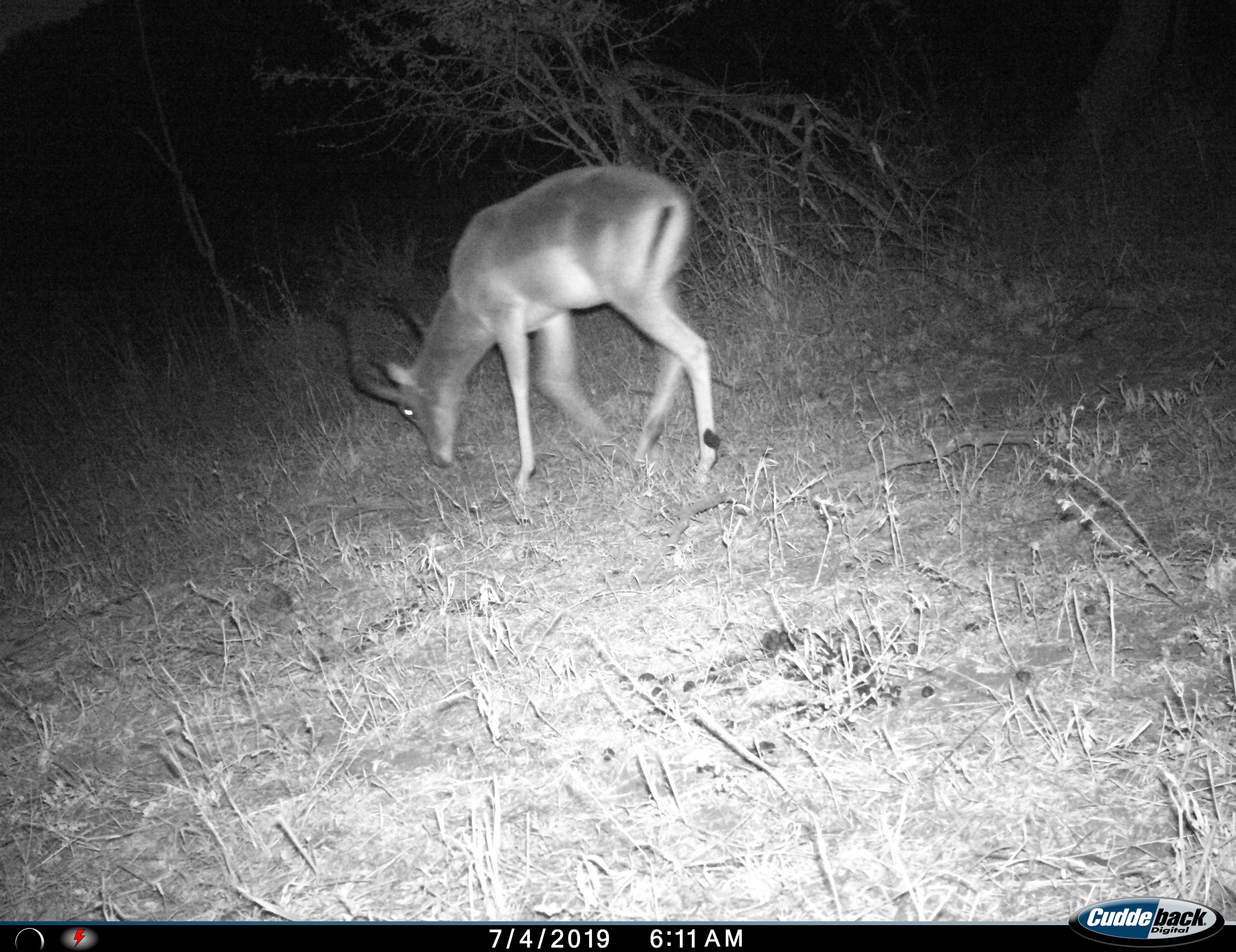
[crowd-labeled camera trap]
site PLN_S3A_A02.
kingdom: Animalia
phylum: Chordata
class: Mammalia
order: Artiodactyla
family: Bovidae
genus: Aepyceros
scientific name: Aepyceros melampus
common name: impala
Impala (Aepyceros melampus), count 1. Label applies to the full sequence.